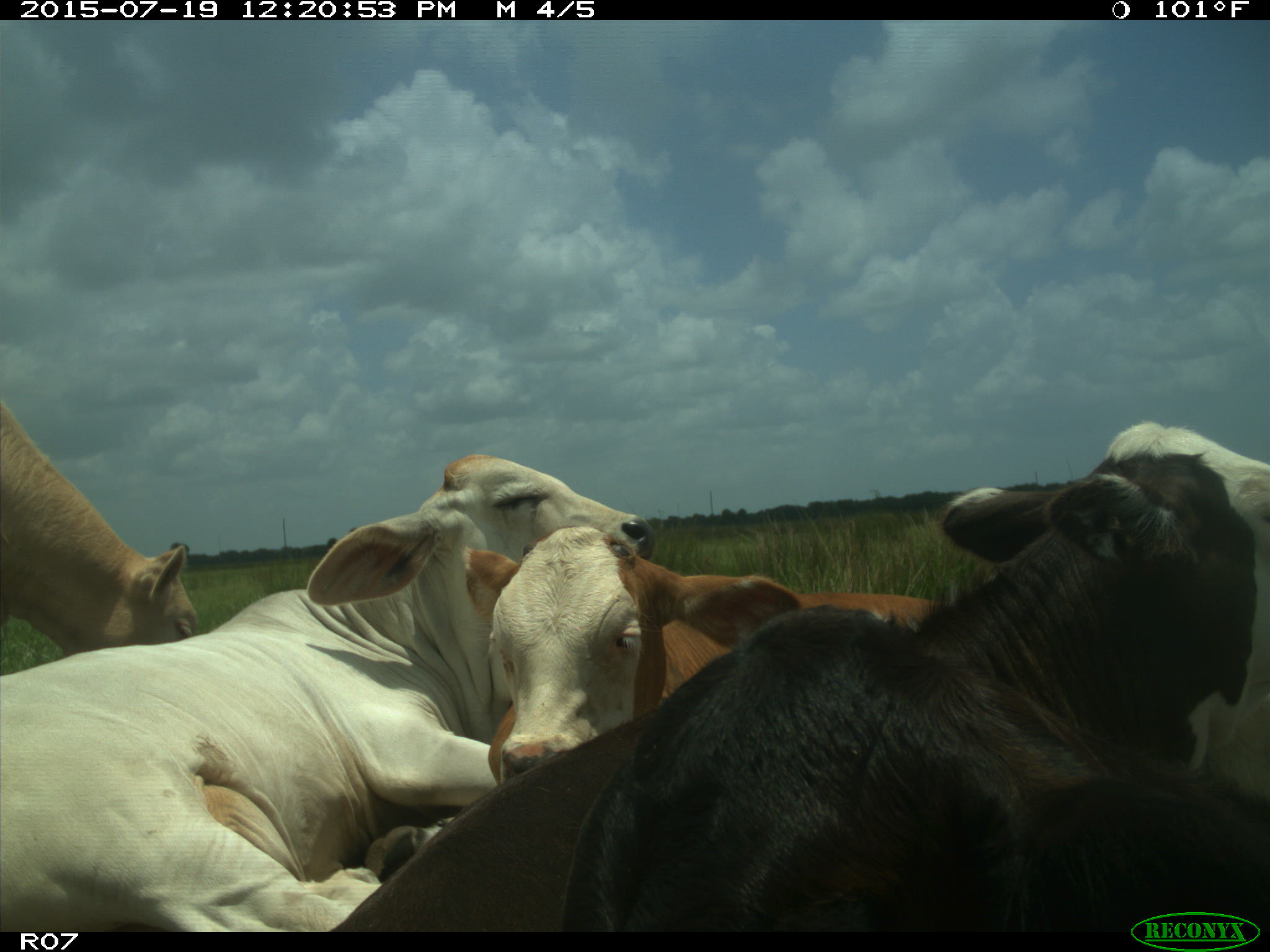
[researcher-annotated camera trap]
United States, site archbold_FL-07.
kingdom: Animalia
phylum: Chordata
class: Mammalia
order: Artiodactyla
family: Bovidae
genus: Bos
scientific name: Bos taurus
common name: domestic cow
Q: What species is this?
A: Bos taurus (domestic cow).